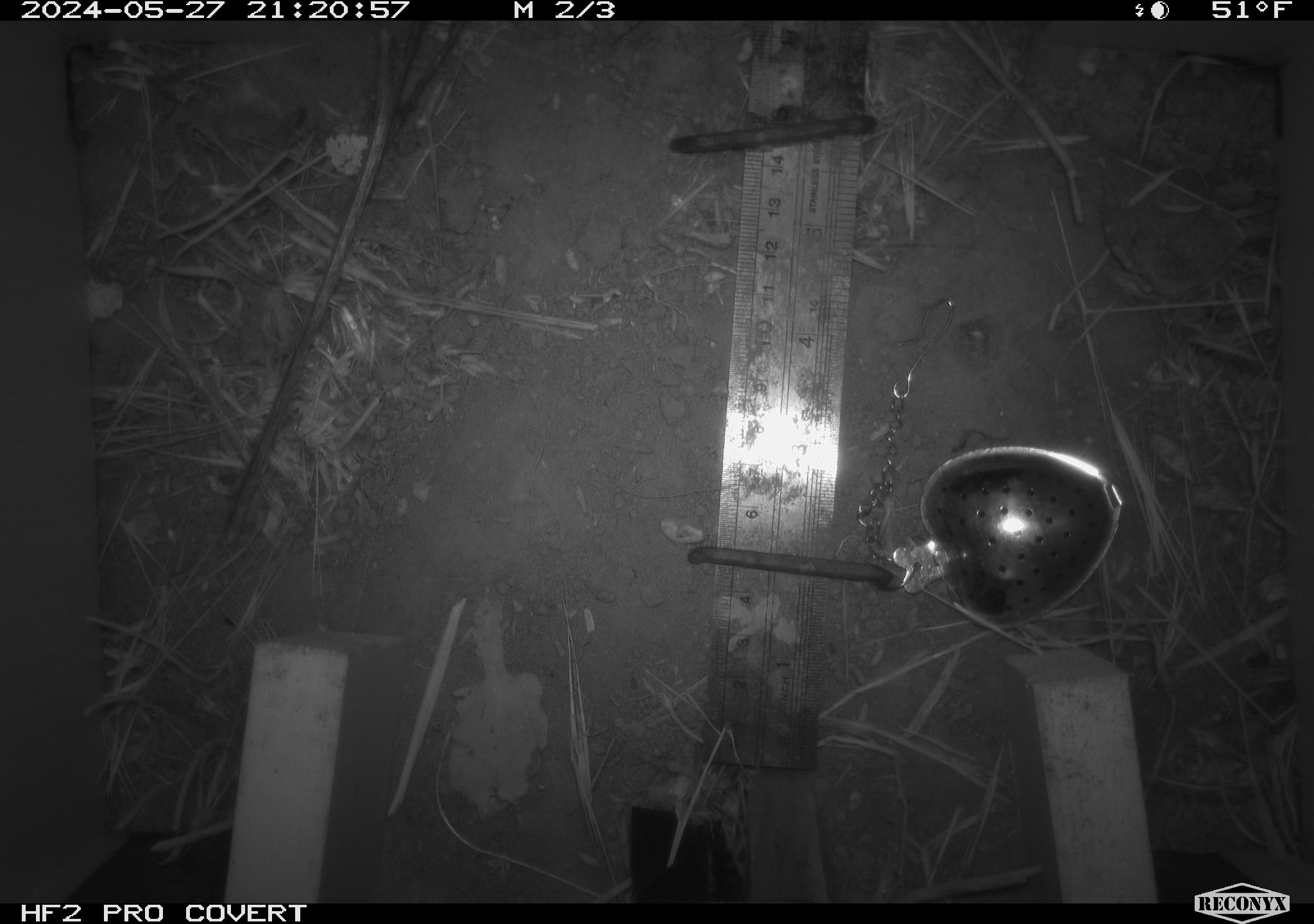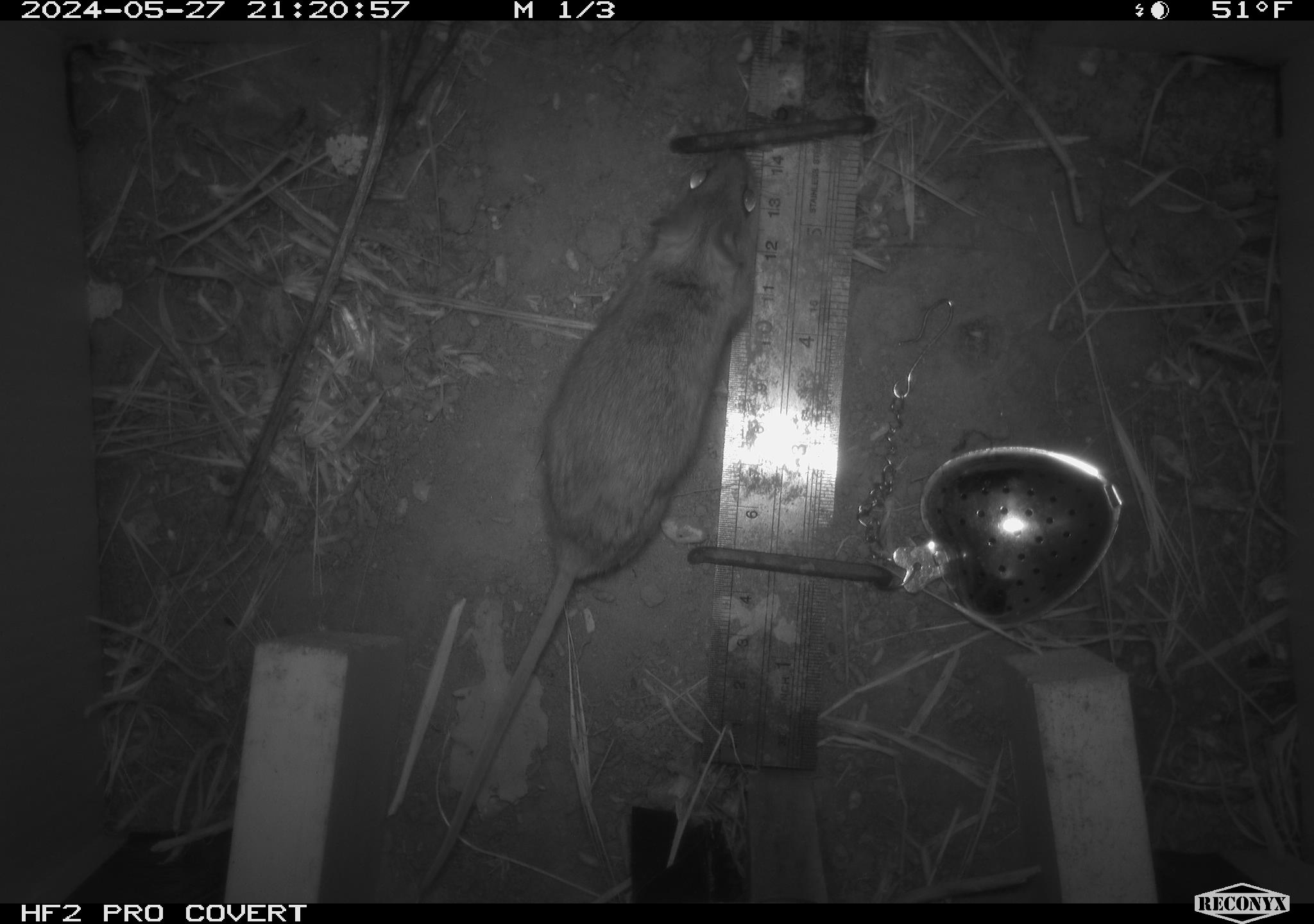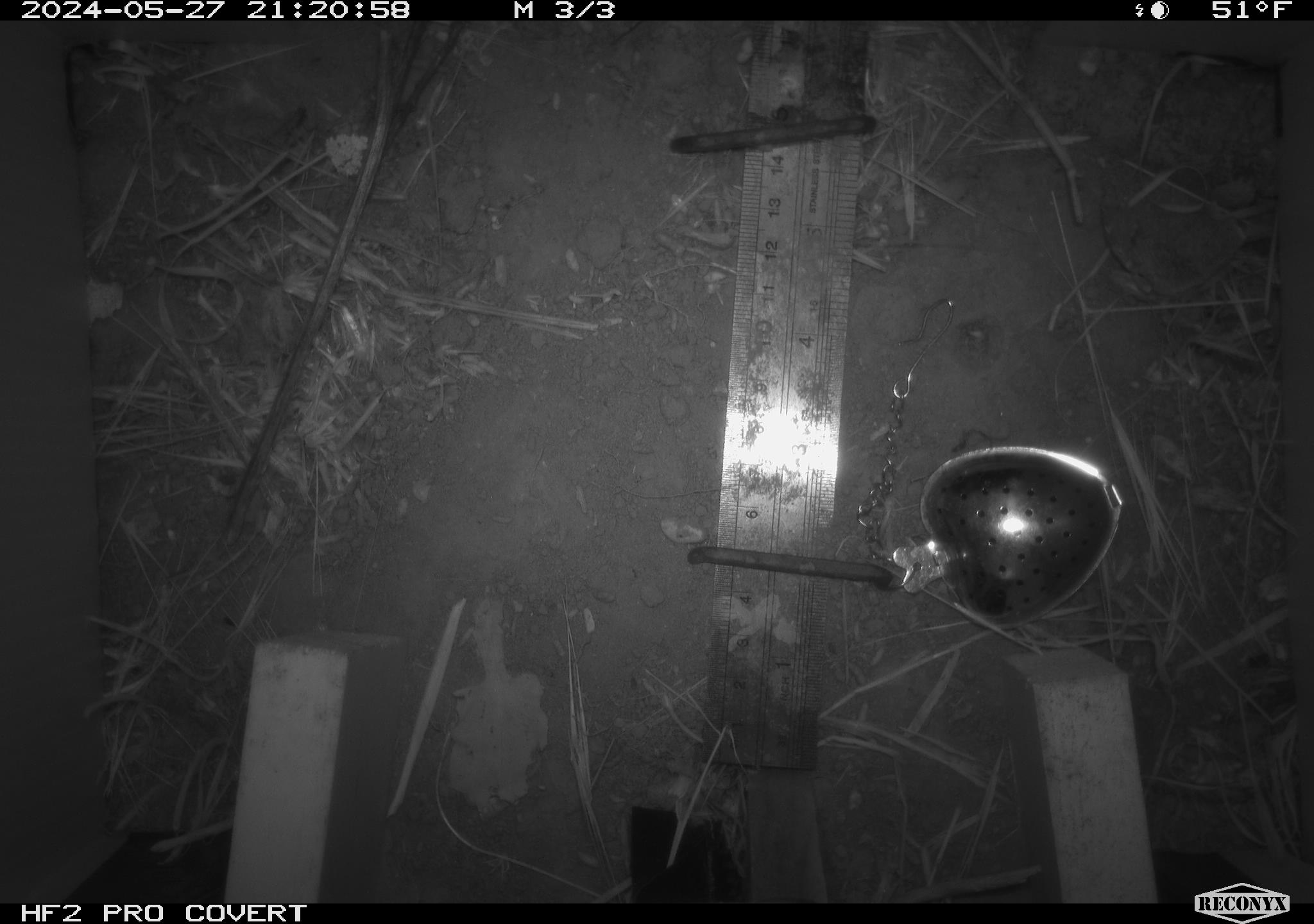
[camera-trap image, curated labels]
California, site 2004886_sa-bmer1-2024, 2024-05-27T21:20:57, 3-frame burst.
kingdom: Animalia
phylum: Chordata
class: Mammalia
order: Rodentia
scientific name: Rodentia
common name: mouse species